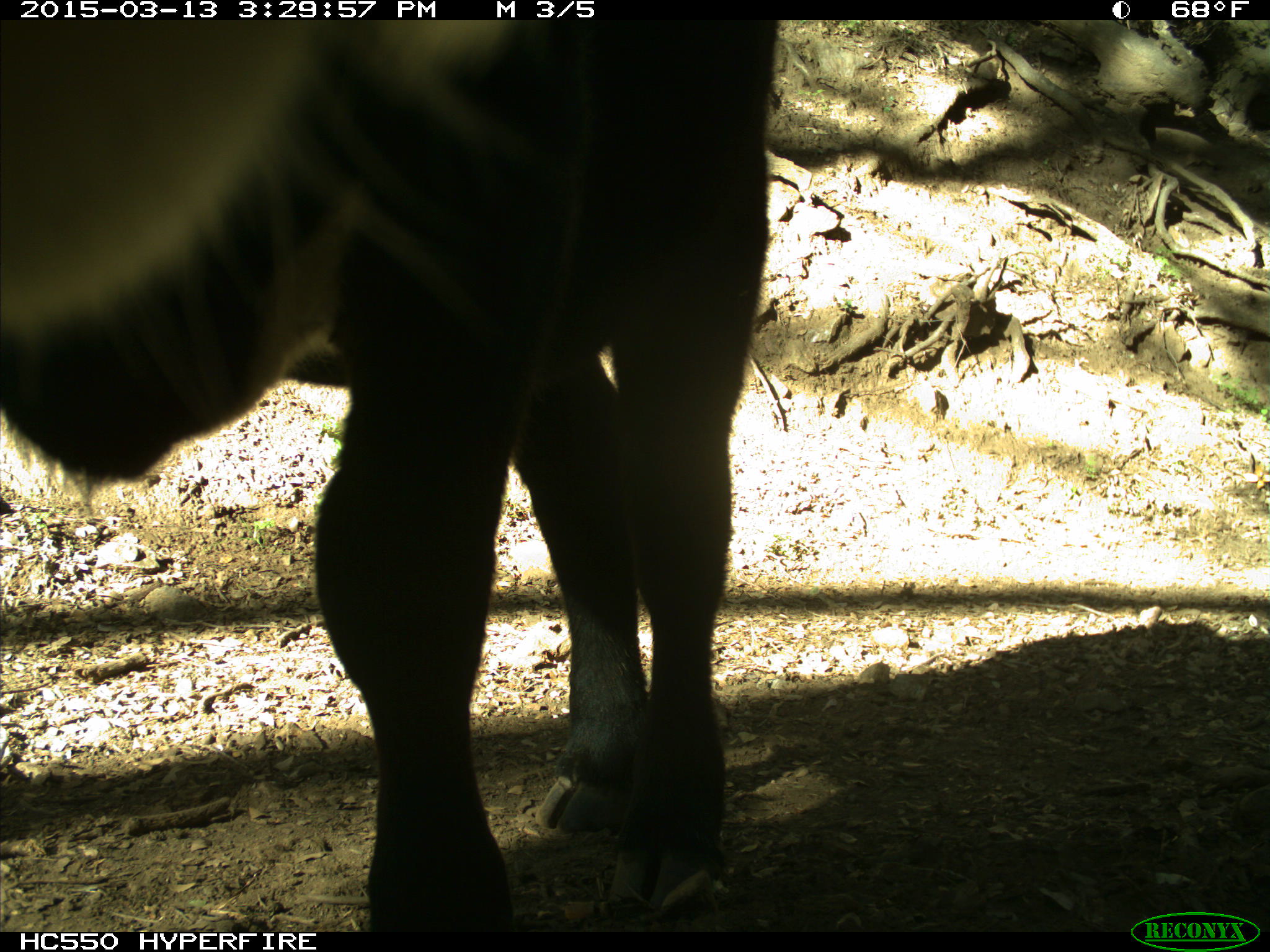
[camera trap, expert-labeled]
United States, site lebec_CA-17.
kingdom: Animalia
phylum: Chordata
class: Mammalia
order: Artiodactyla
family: Bovidae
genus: Bos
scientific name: Bos taurus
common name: domestic cow